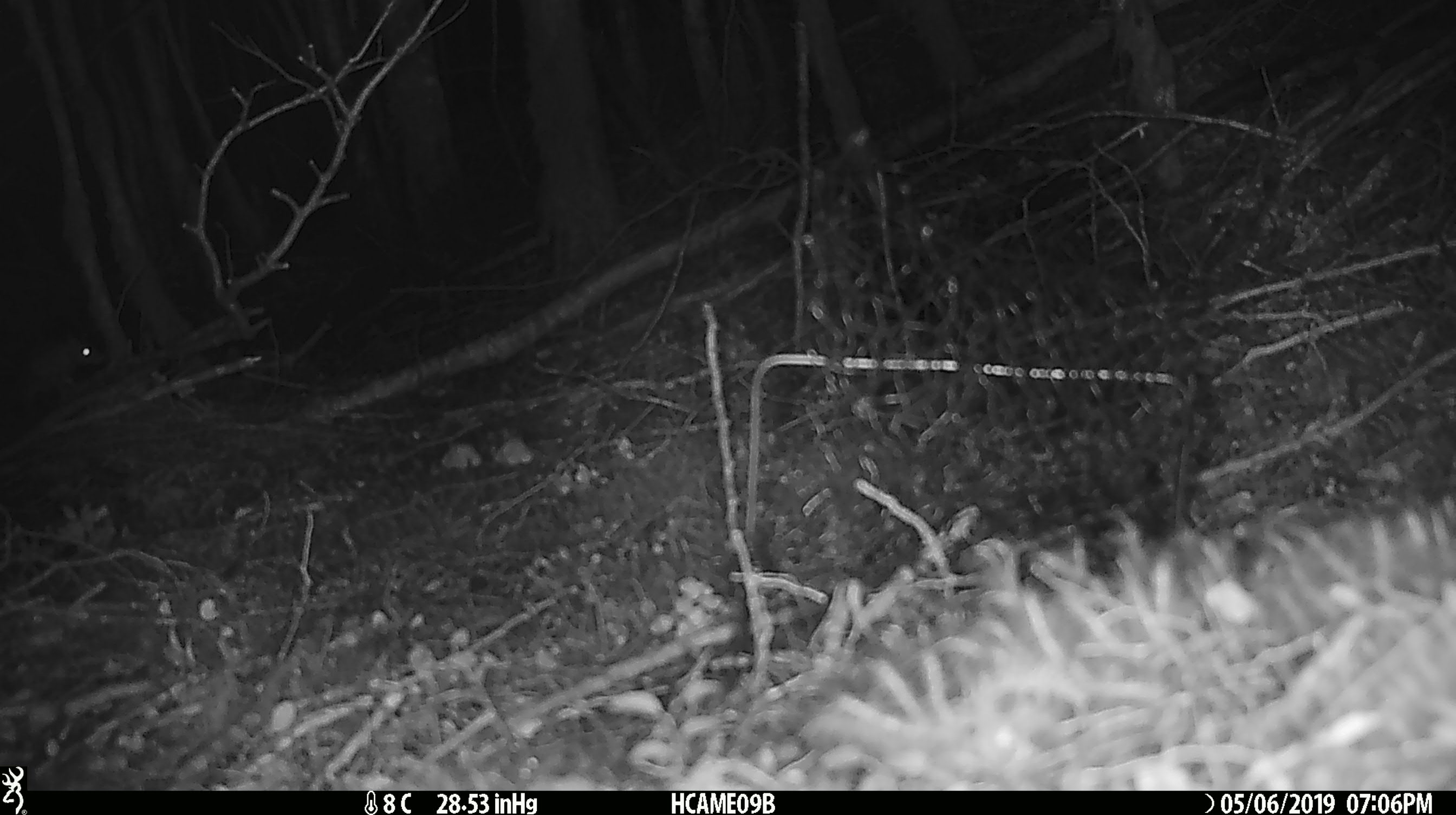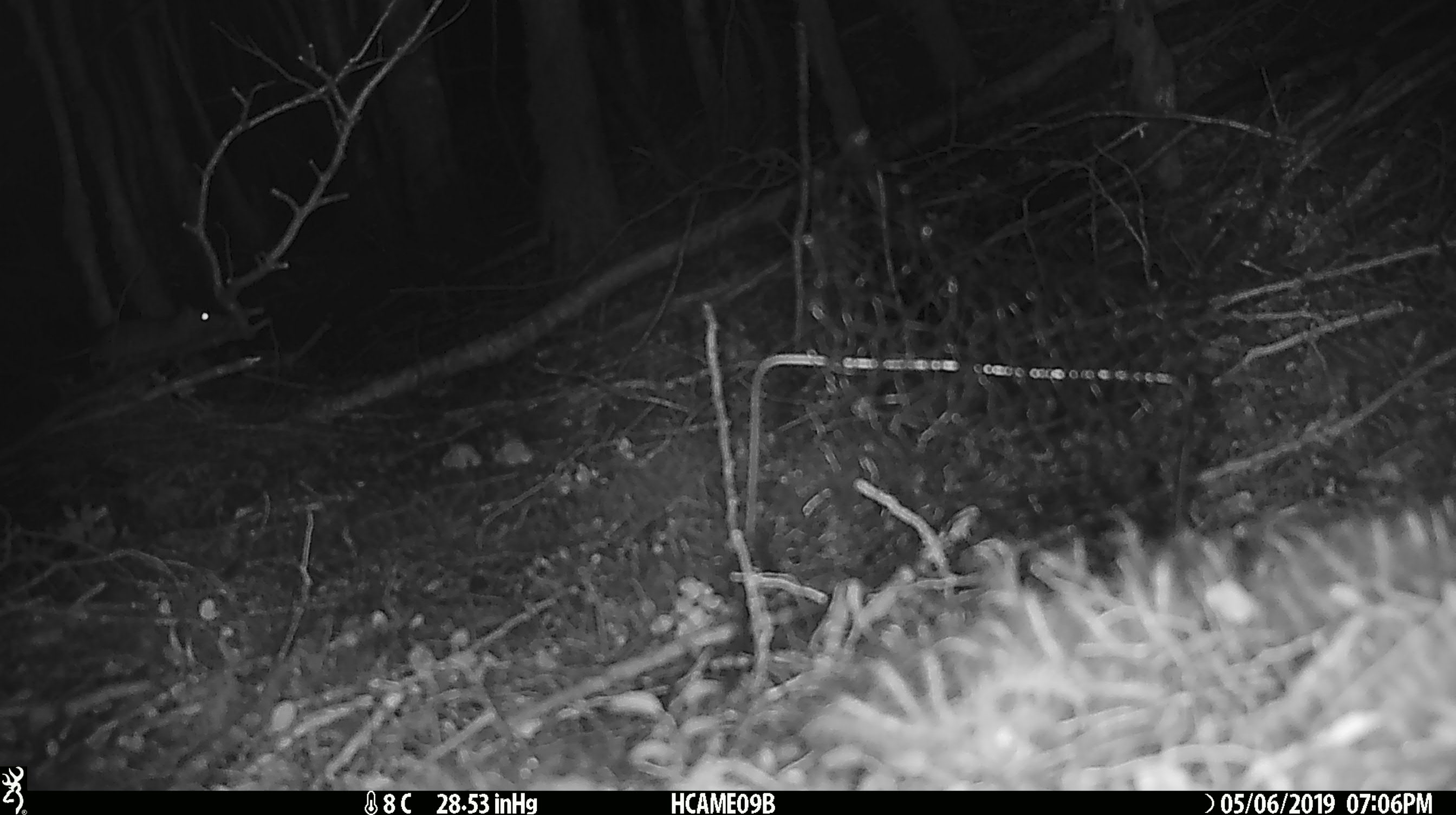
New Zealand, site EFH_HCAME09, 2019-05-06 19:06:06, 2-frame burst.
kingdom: Animalia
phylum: Chordata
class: Mammalia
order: Rodentia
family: Muridae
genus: Mus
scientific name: Mus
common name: mouse